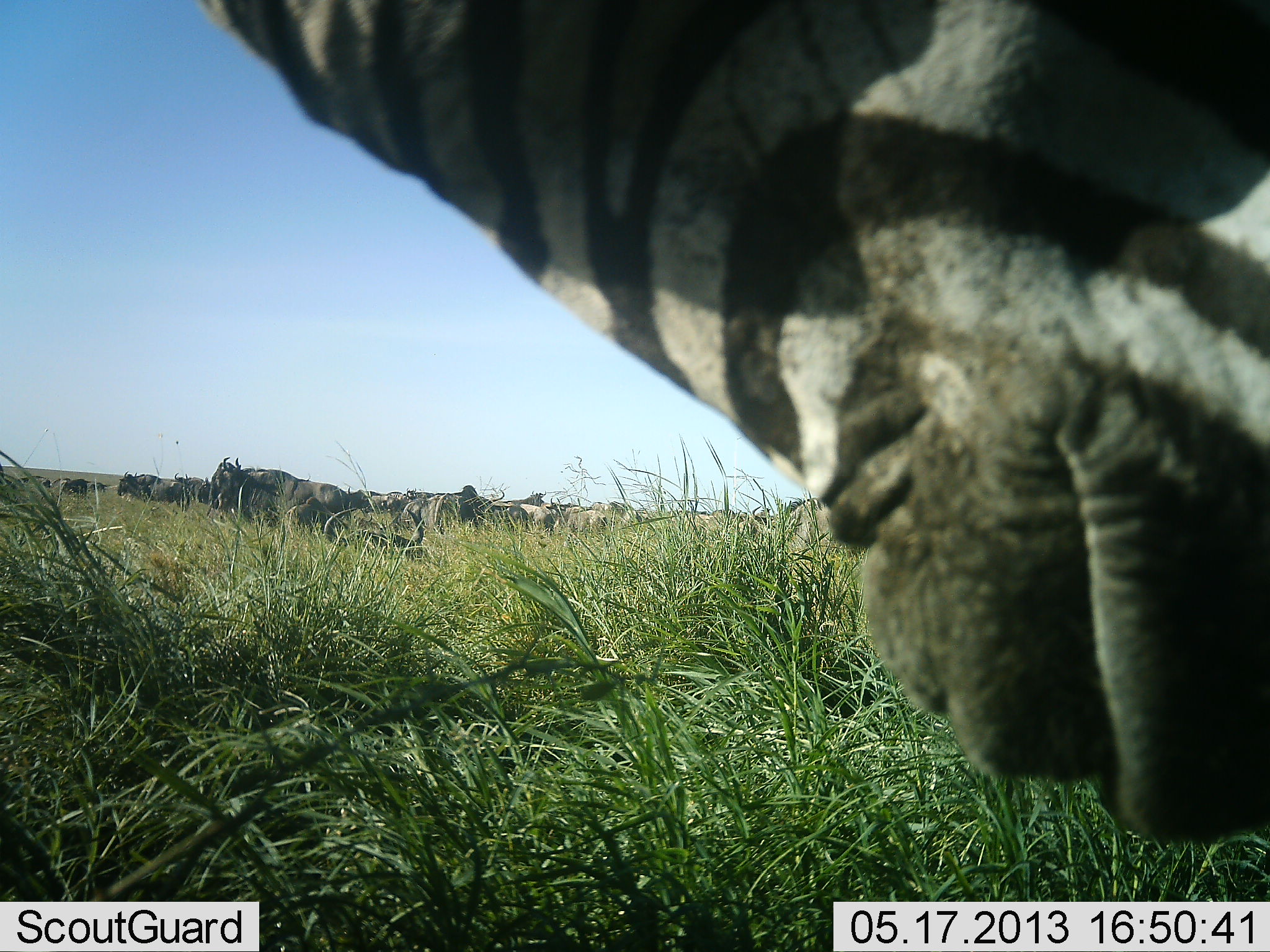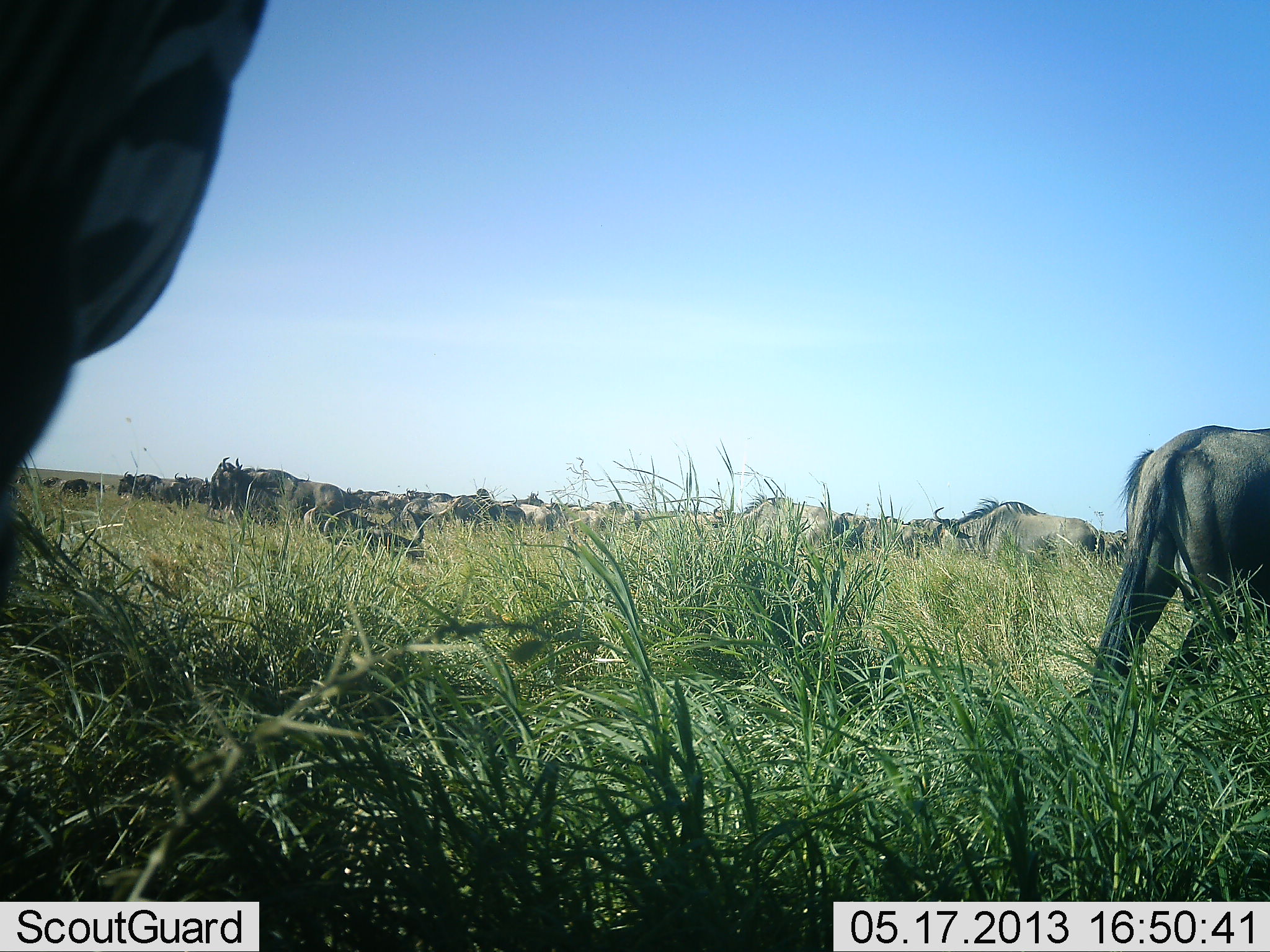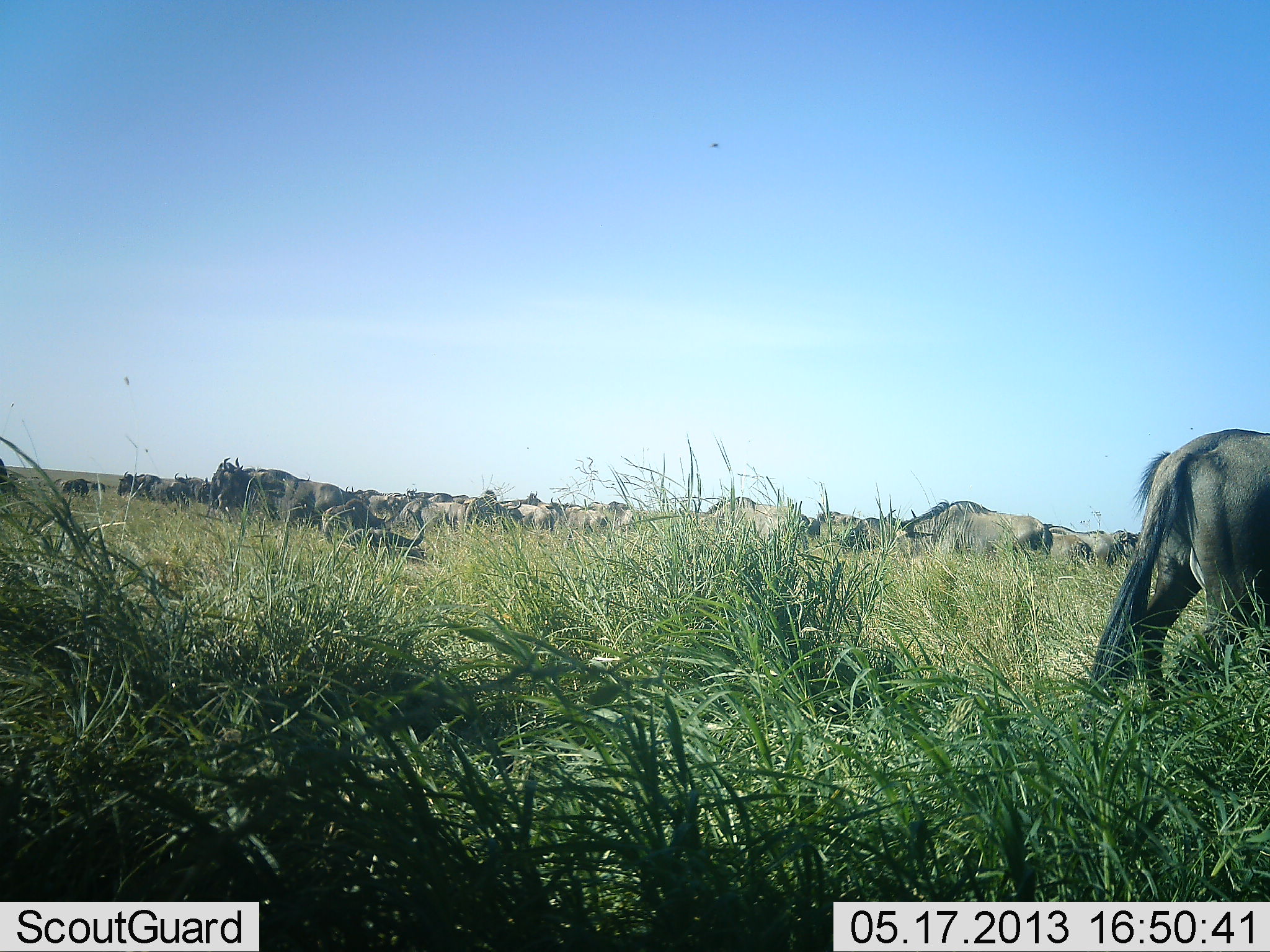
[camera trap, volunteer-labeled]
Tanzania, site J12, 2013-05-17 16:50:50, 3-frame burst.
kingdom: Animalia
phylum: Chordata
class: Mammalia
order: Artiodactyla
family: Bovidae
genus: Connochaetes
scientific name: Connochaetes taurinus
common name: blue wildebeest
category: wildebeest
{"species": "wildebeest (blue wildebeest) (Connochaetes taurinus)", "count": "11-50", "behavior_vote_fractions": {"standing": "73%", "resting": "27%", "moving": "45%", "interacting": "0%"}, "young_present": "0%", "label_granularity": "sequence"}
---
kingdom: Animalia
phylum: Chordata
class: Mammalia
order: Perissodactyla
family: Equidae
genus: Equus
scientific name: Equus quagga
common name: plains zebra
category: zebra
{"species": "zebra (plains zebra) (Equus quagga)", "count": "1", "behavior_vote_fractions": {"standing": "27%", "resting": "0%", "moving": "55%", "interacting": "0%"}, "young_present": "0%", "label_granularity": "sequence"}